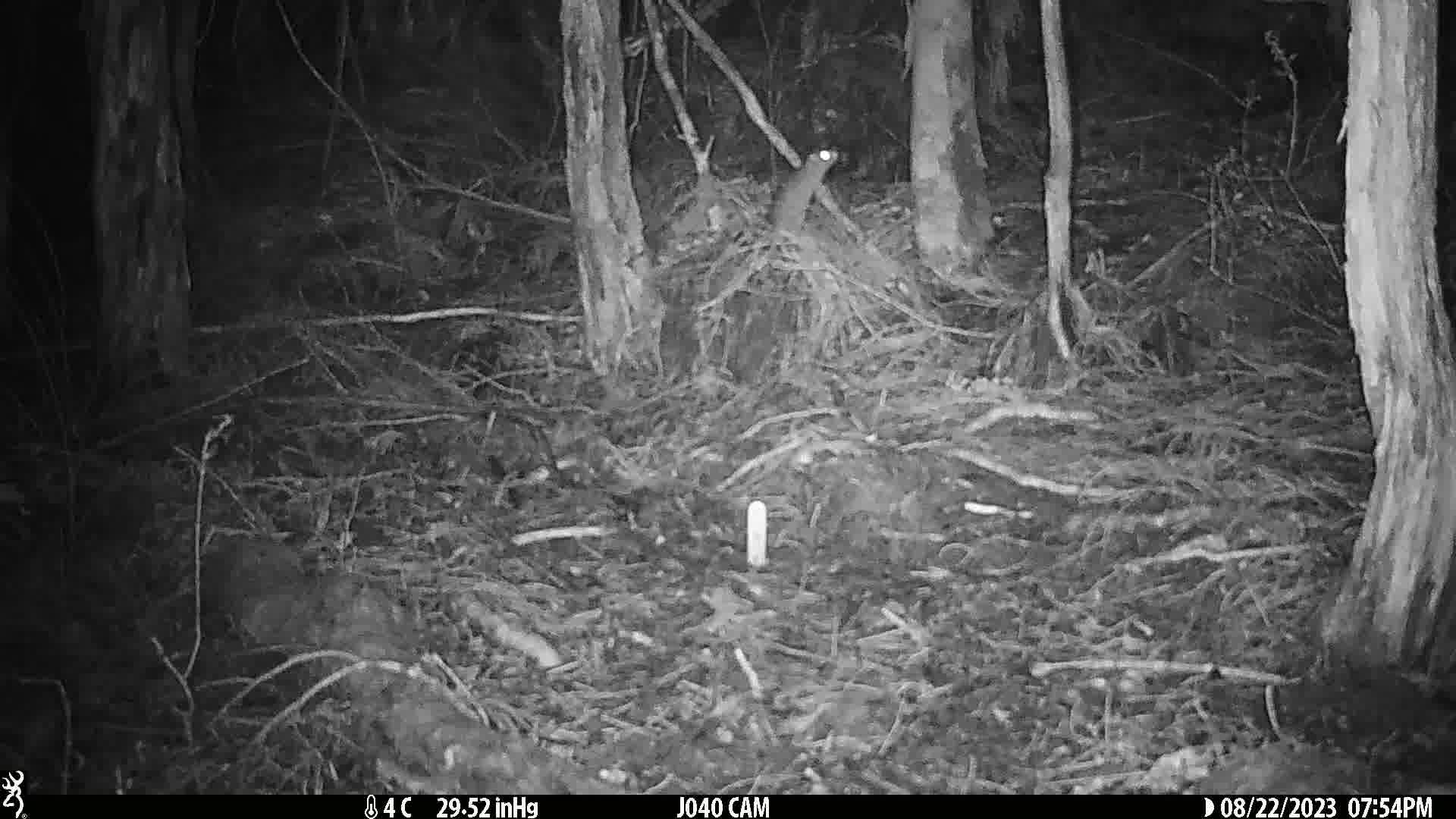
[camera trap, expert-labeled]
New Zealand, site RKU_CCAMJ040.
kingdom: Animalia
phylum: Chordata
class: Mammalia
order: Rodentia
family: Muridae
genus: Rattus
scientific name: Rattus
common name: rat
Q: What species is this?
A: Rat (Rattus).